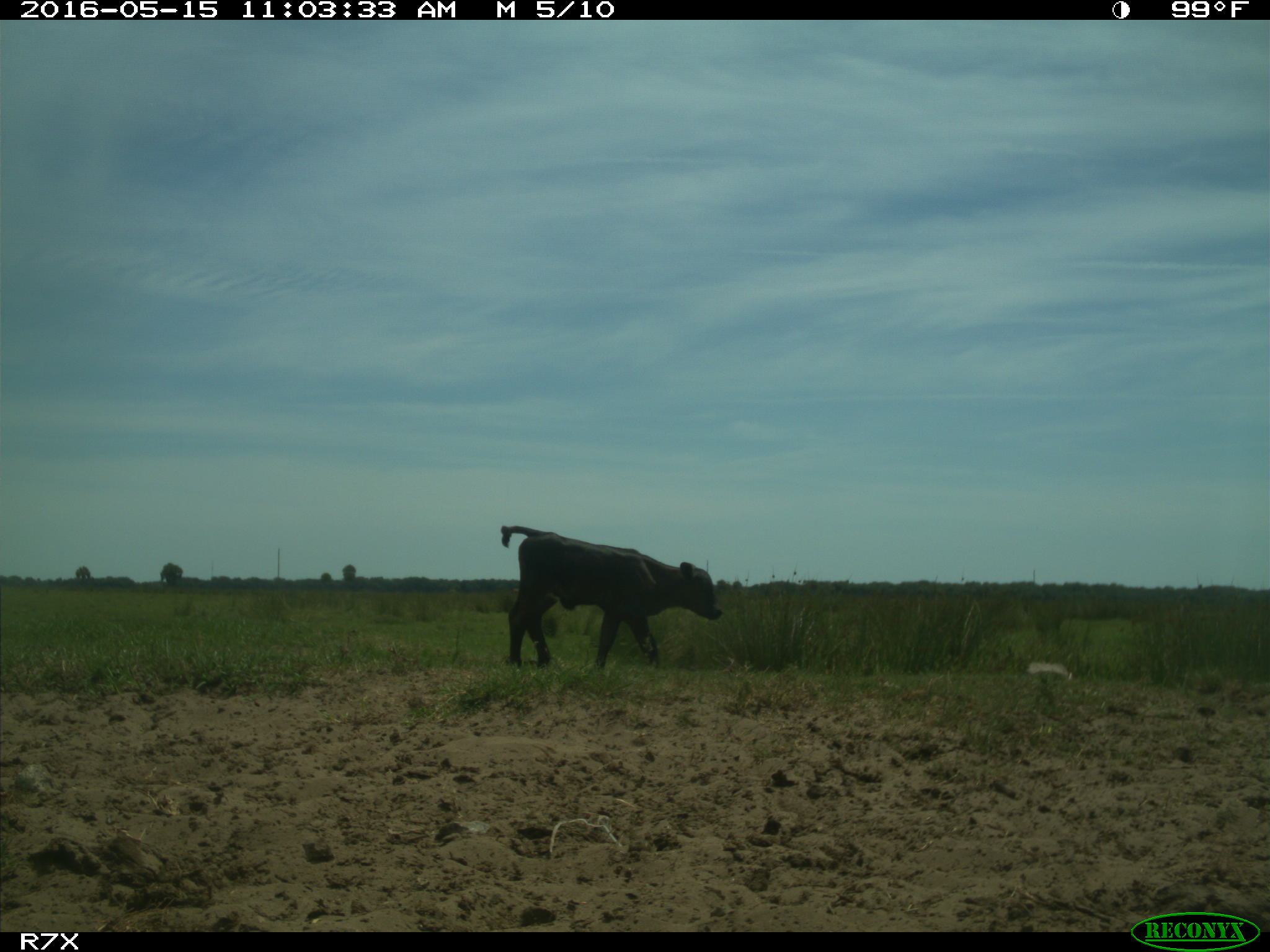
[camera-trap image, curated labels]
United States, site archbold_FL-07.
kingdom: Animalia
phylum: Chordata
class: Mammalia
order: Artiodactyla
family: Bovidae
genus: Bos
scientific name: Bos taurus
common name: domestic cow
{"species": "Bos taurus (domestic cow)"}